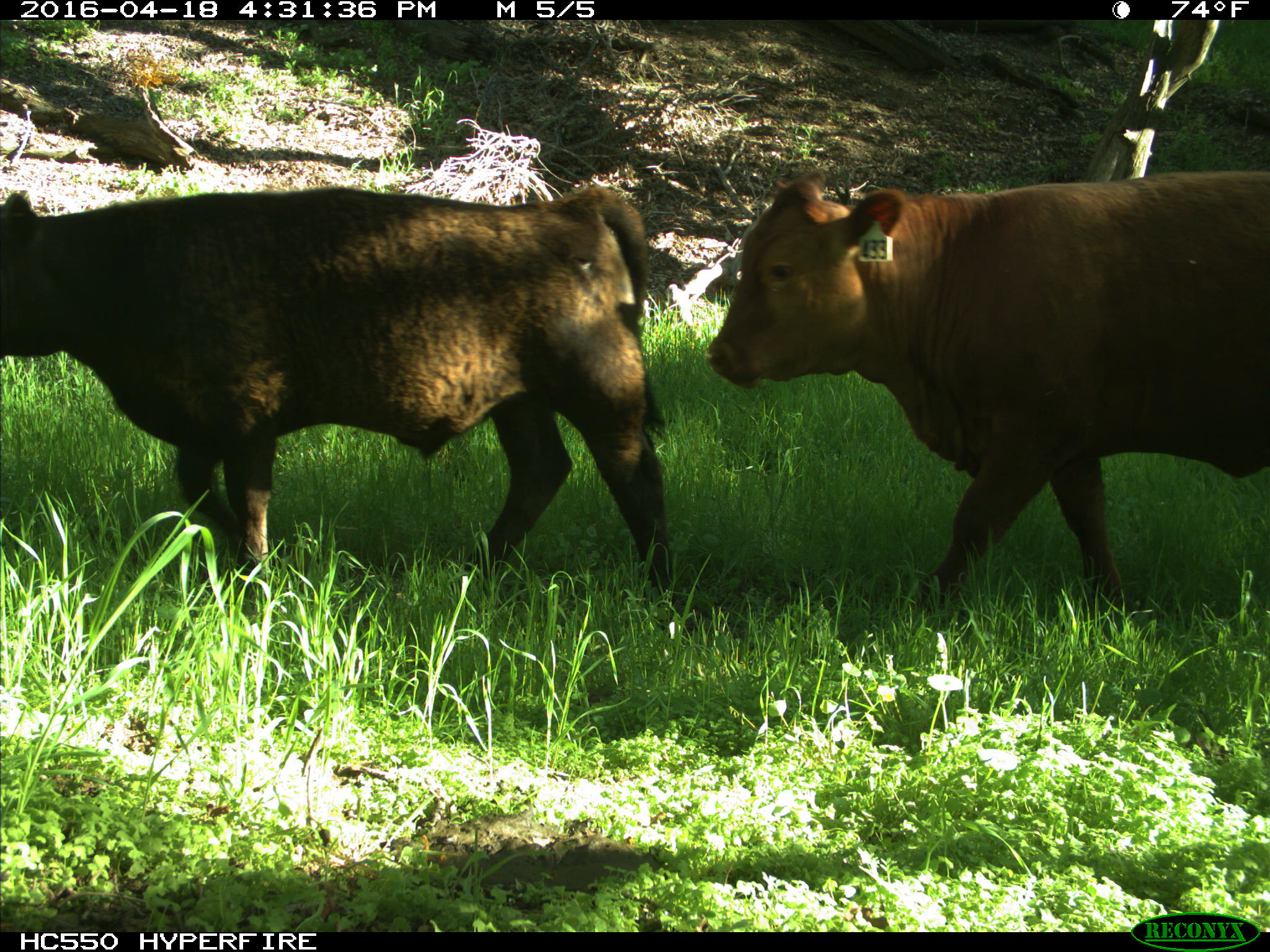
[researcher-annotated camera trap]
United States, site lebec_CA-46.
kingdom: Animalia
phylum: Chordata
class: Mammalia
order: Artiodactyla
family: Bovidae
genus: Bos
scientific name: Bos taurus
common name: domestic cow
Bos taurus (domestic cow).